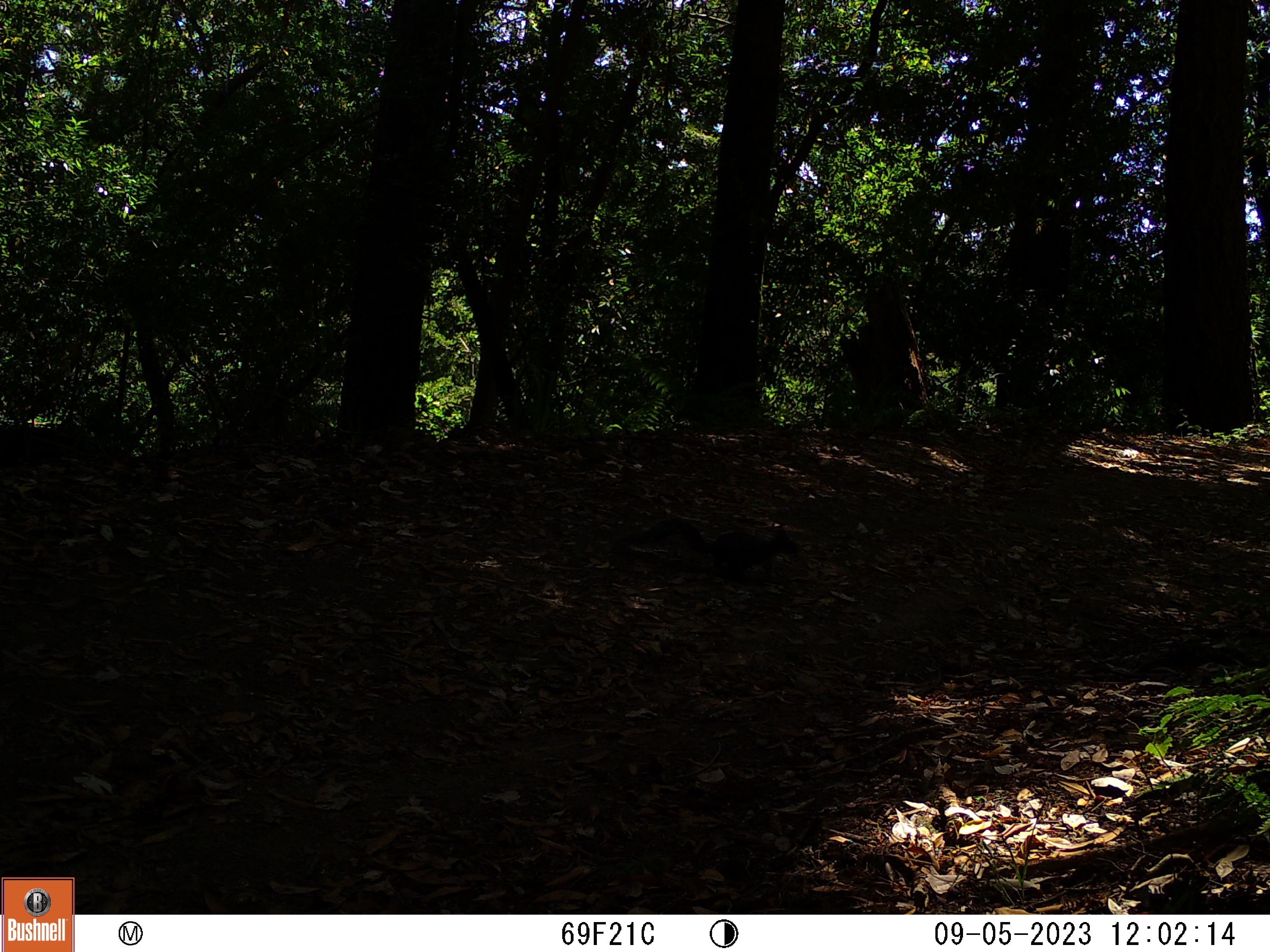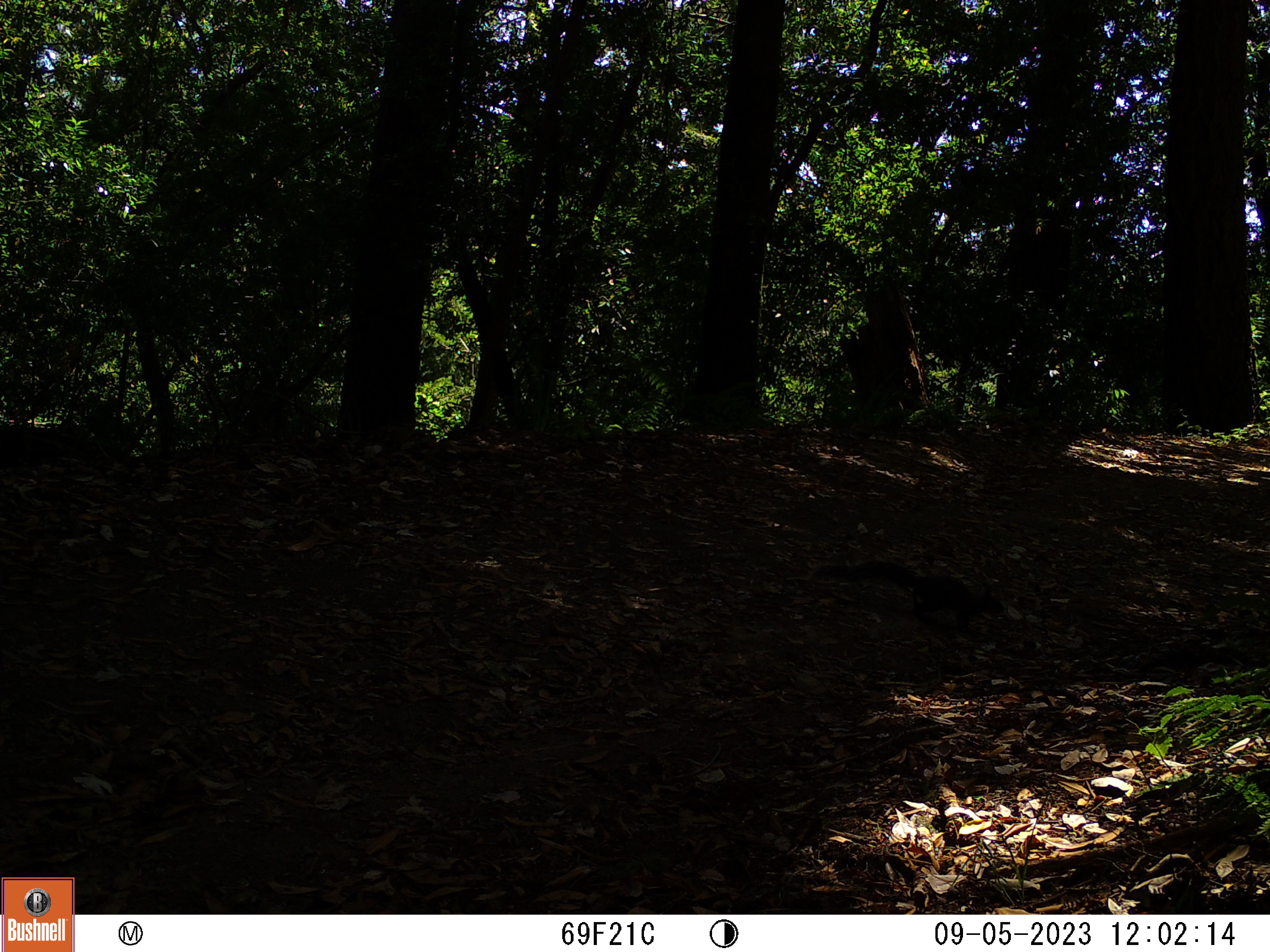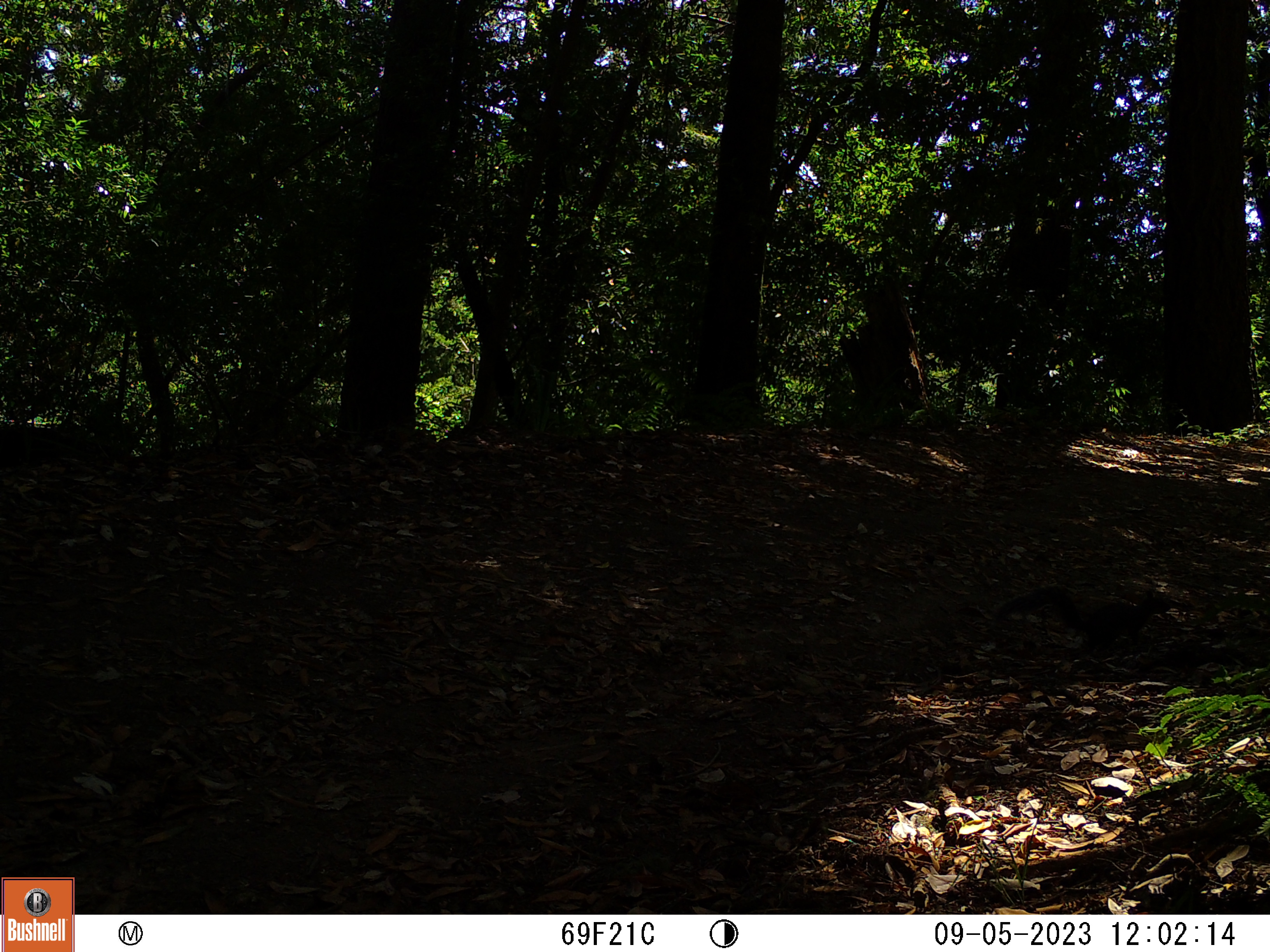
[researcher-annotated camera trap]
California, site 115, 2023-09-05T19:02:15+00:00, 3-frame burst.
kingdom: Animalia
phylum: Chordata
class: Mammalia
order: Rodentia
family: Sciuridae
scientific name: Sciuridae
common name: squirrel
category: unknown squirrel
Unknown squirrel (squirrel) (Sciuridae).